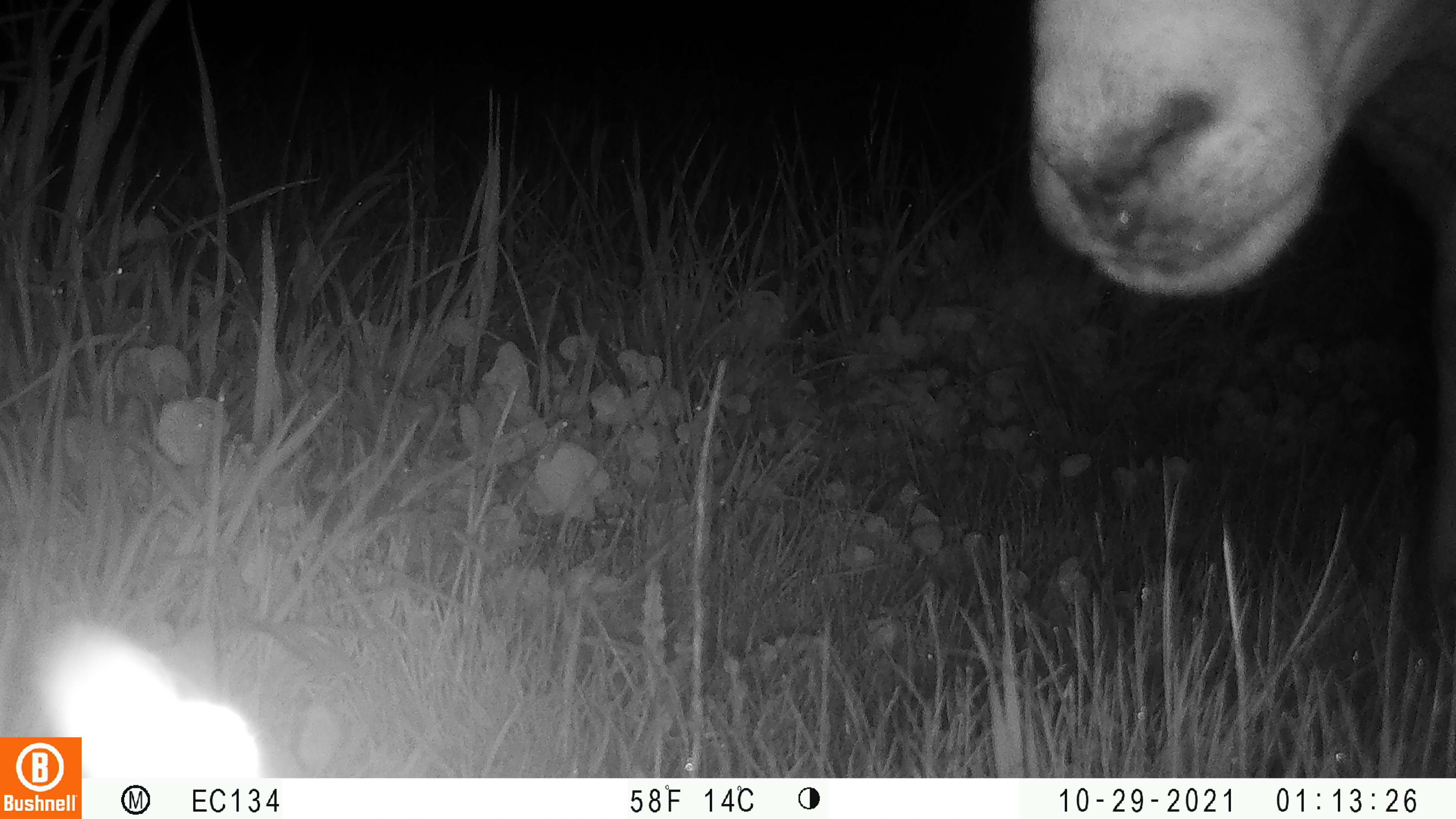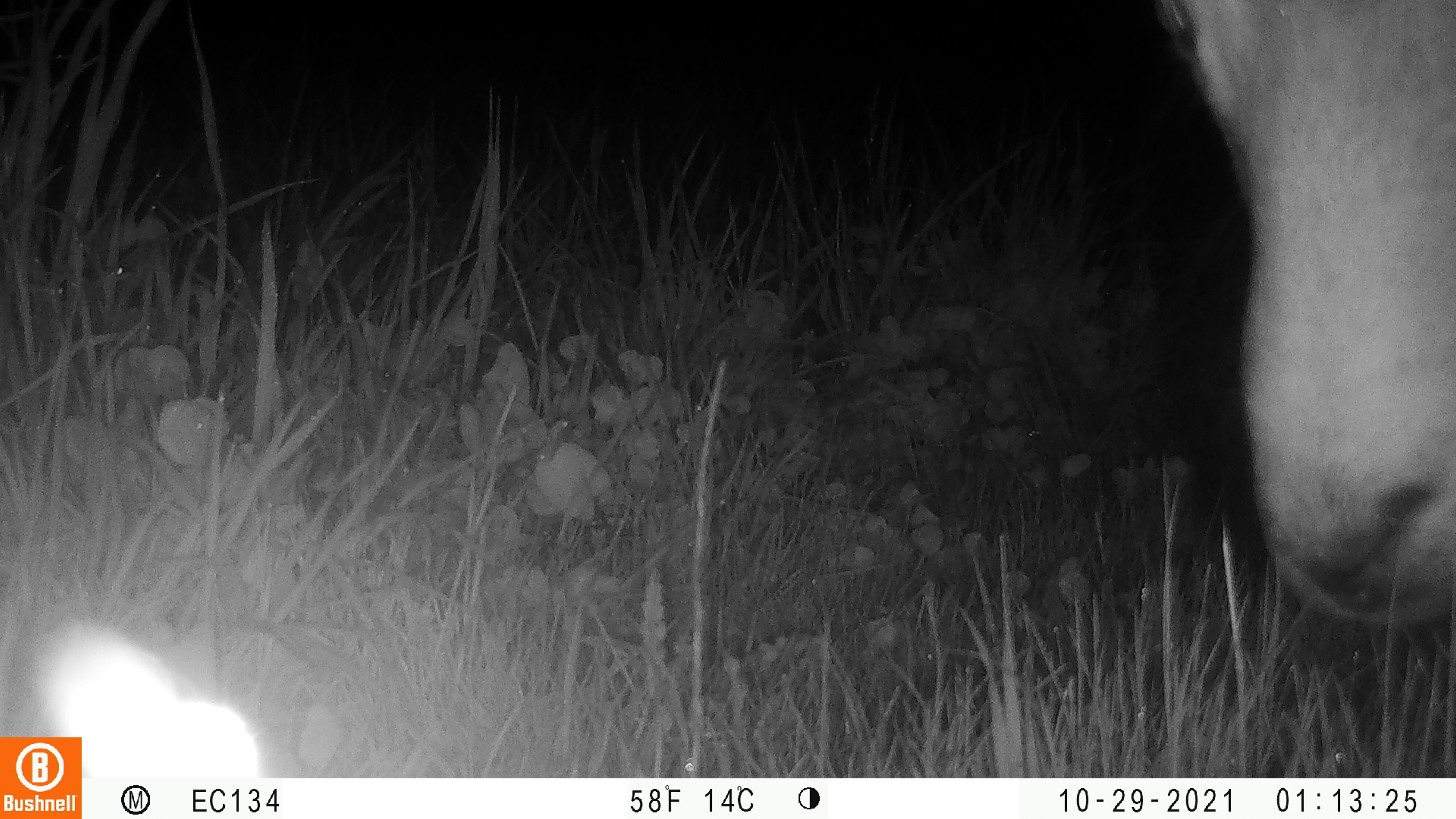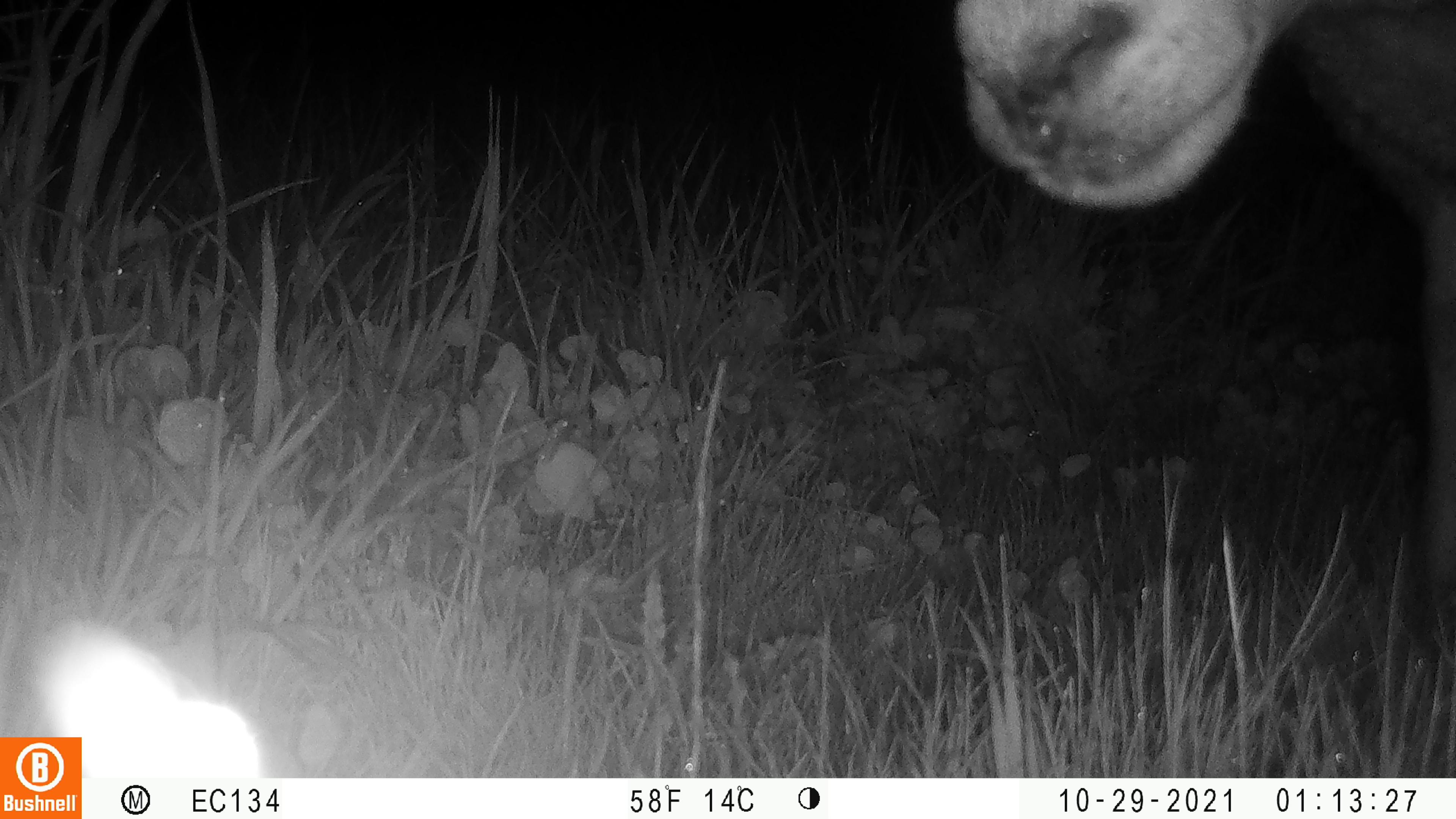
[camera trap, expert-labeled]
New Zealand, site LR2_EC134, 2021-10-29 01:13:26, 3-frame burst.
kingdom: Animalia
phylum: Chordata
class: Mammalia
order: Artiodactyla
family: Bovidae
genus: Bos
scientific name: Bos taurus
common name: domestic cow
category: cow